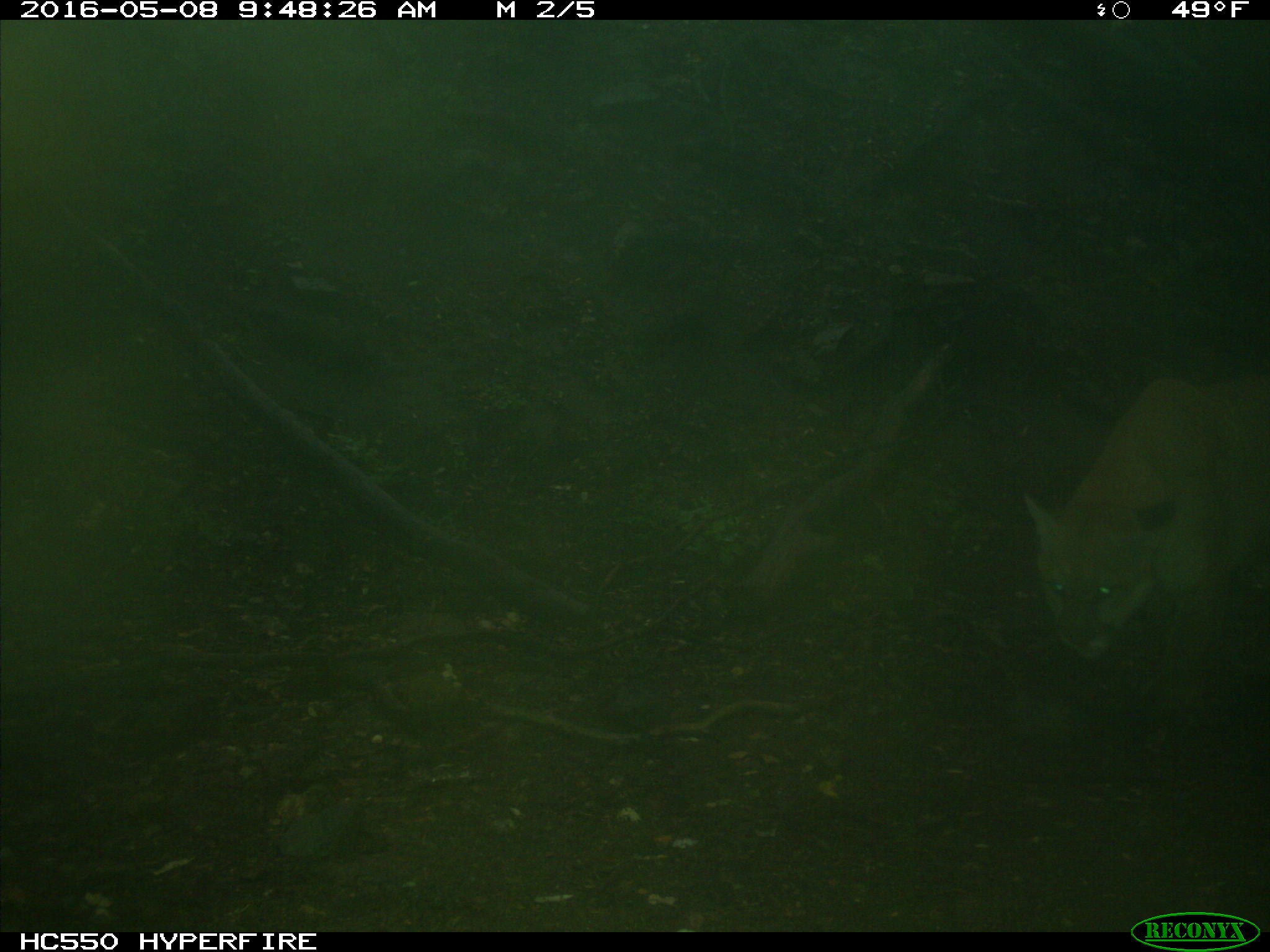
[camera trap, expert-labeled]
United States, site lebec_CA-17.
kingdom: Animalia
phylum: Chordata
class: Mammalia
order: Carnivora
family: Felidae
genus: Puma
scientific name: Puma concolor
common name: mountain lion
Puma concolor (mountain lion).